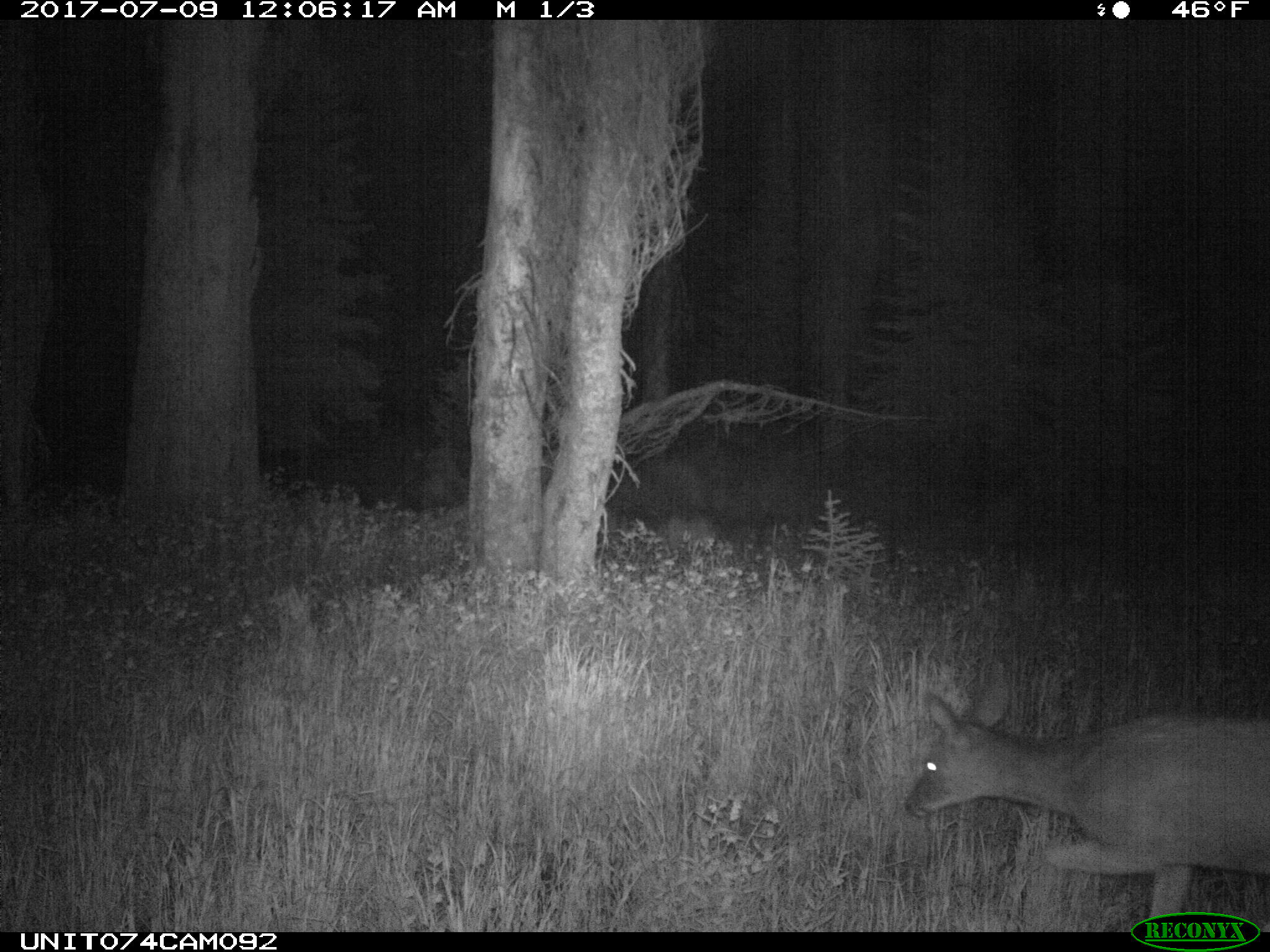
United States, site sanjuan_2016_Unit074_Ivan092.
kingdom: Animalia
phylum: Chordata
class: Mammalia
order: Artiodactyla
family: Cervidae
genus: Odocoileus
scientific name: Odocoileus hemionus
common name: mule deer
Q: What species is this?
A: Odocoileus hemionus (mule deer).